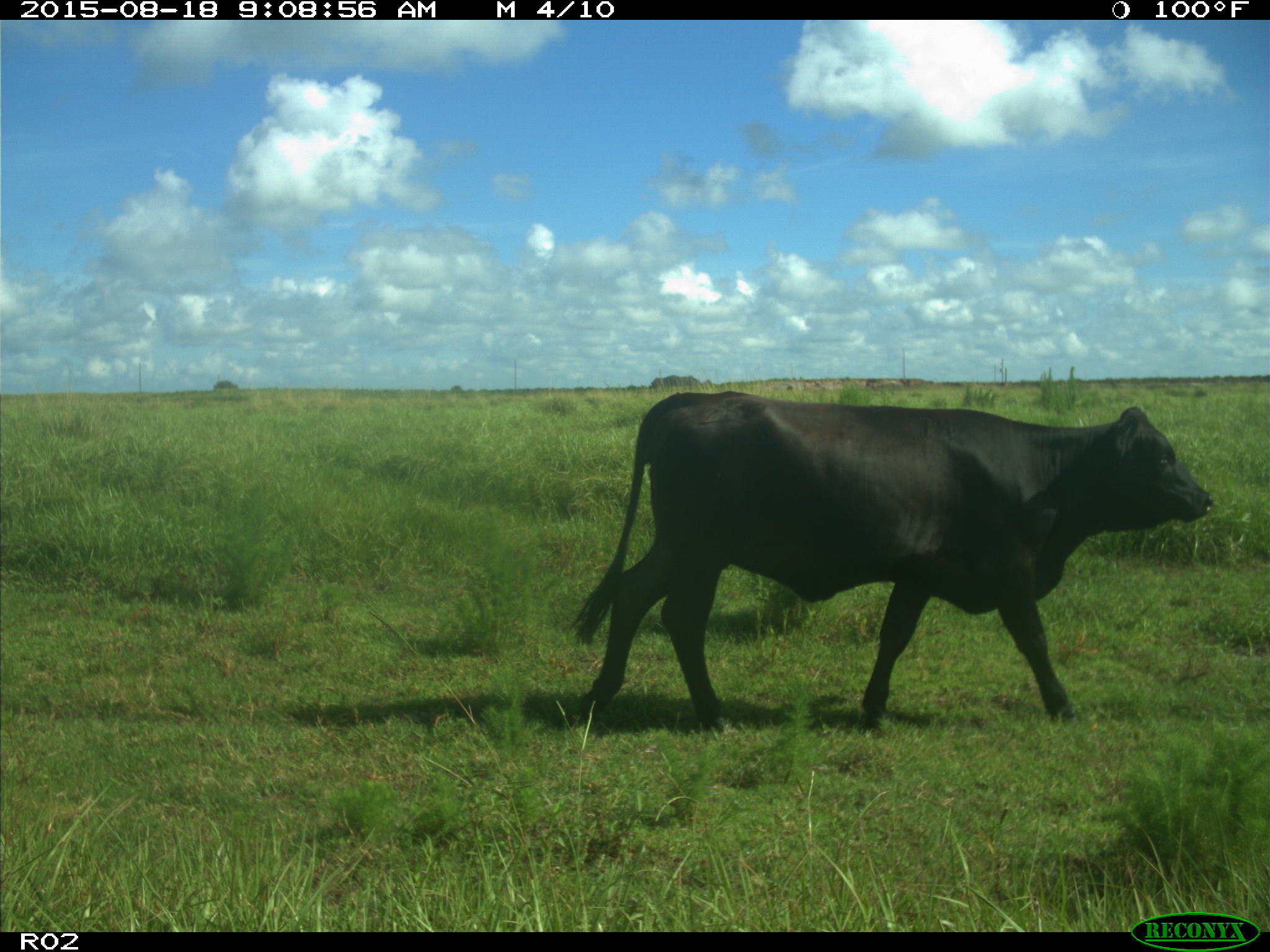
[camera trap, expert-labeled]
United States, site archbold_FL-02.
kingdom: Animalia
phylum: Chordata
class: Mammalia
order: Artiodactyla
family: Bovidae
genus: Bos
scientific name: Bos taurus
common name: domestic cow